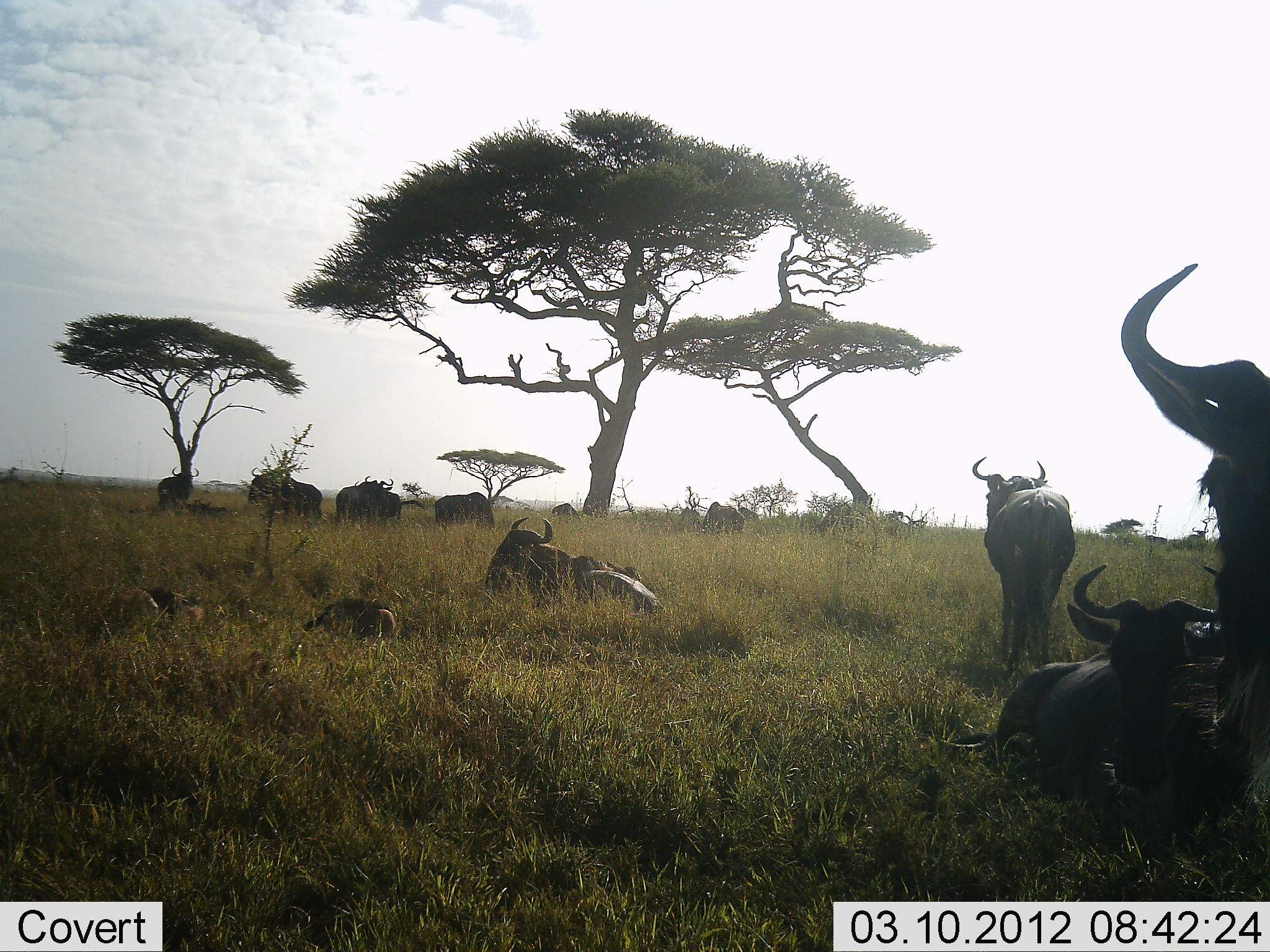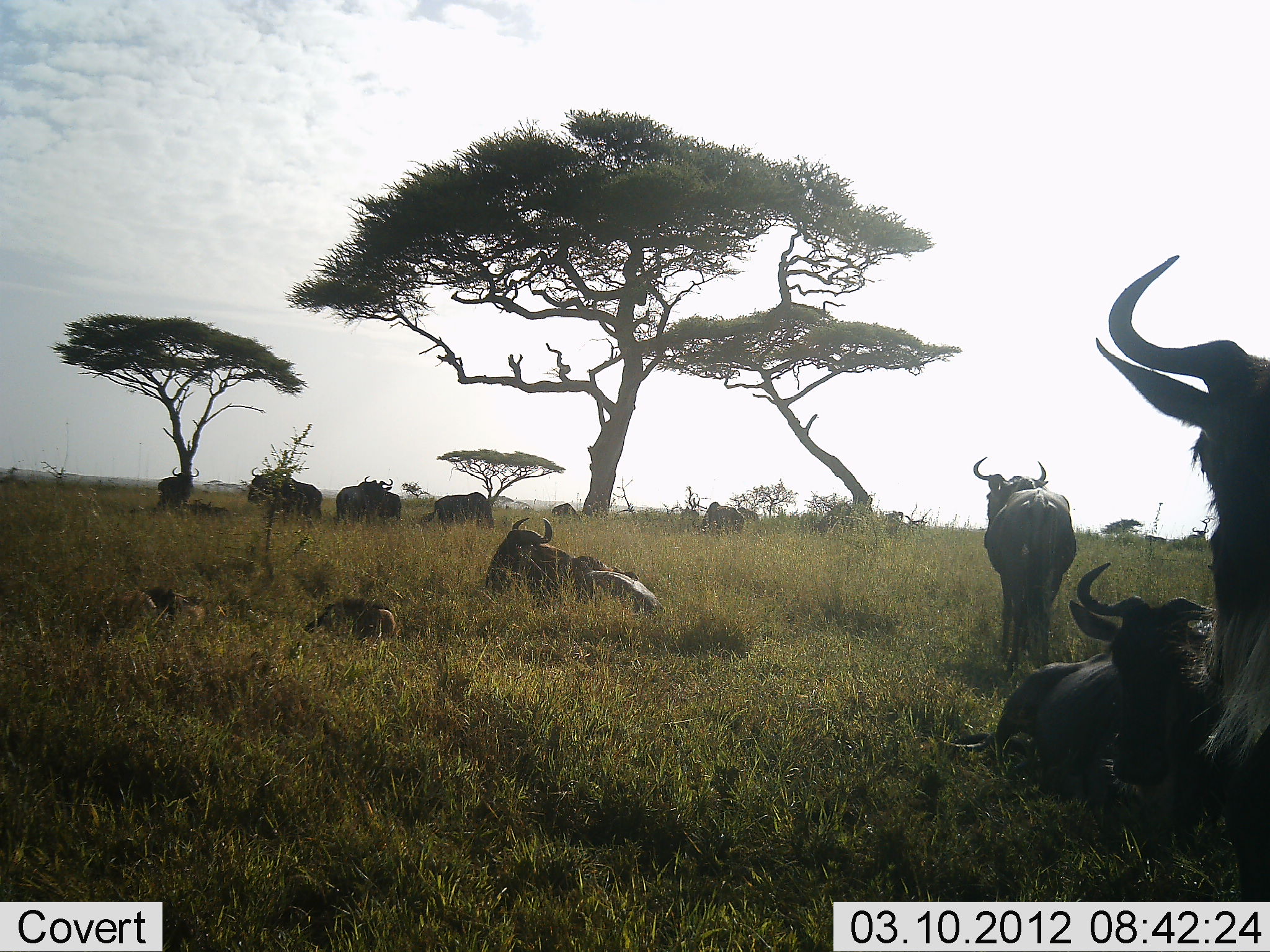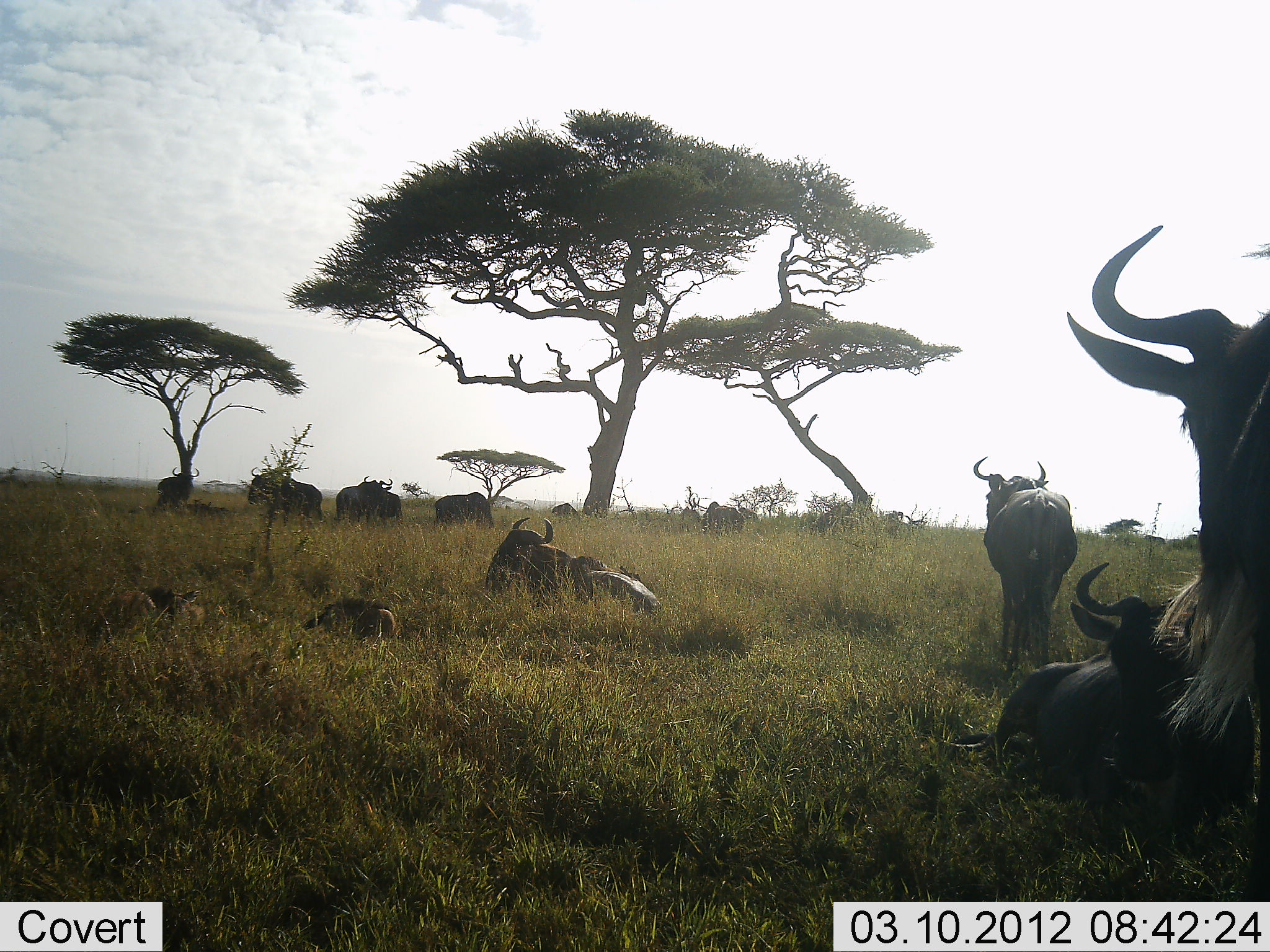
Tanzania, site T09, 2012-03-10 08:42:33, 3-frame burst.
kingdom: Animalia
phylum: Chordata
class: Mammalia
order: Artiodactyla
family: Bovidae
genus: Connochaetes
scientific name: Connochaetes taurinus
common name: blue wildebeest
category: wildebeest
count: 11-50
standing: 88%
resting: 100%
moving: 0%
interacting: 3%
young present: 38%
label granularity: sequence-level